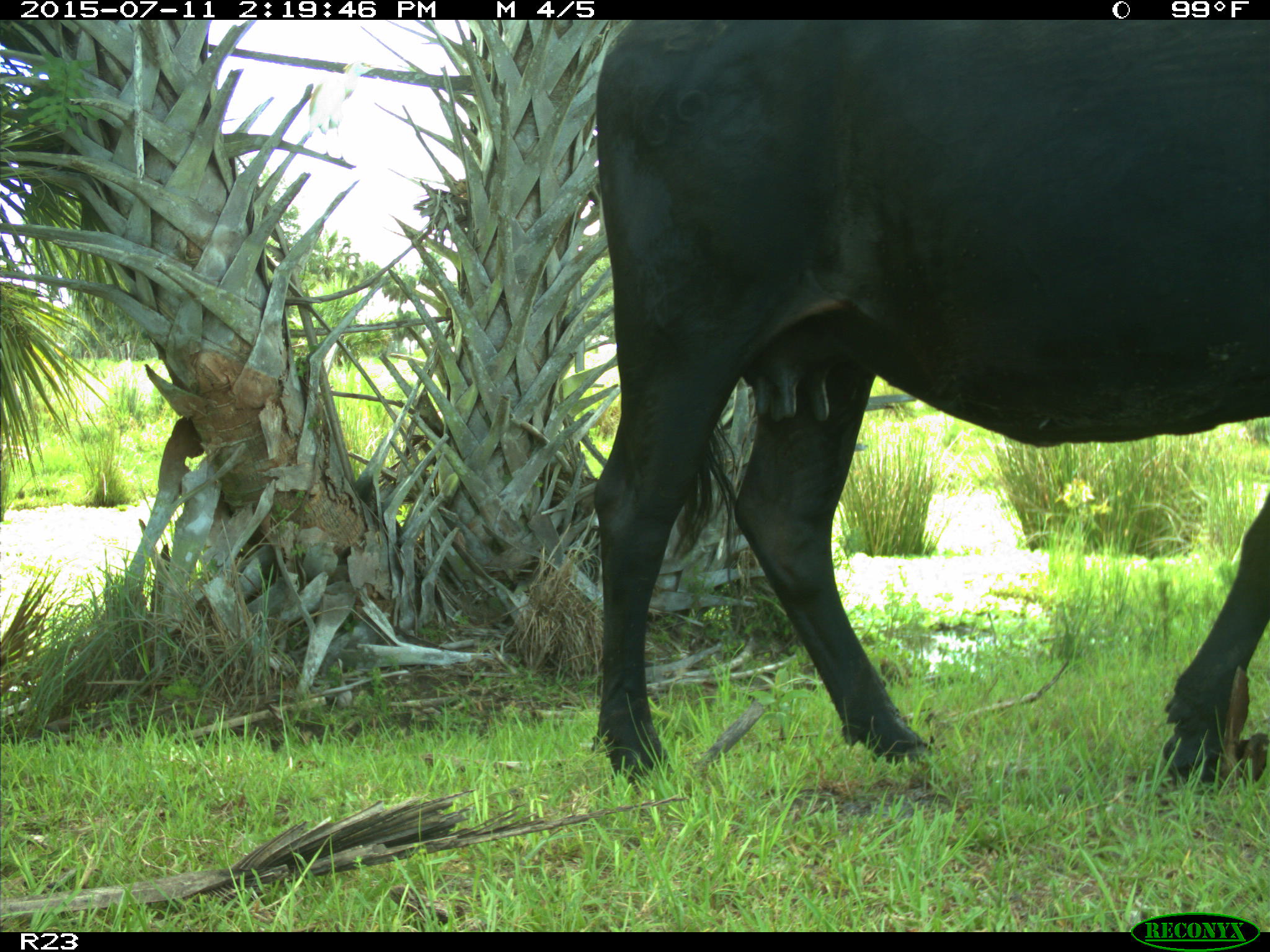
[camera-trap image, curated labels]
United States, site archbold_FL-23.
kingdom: Animalia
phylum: Chordata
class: Mammalia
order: Artiodactyla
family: Bovidae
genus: Bos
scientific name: Bos taurus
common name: domestic cow